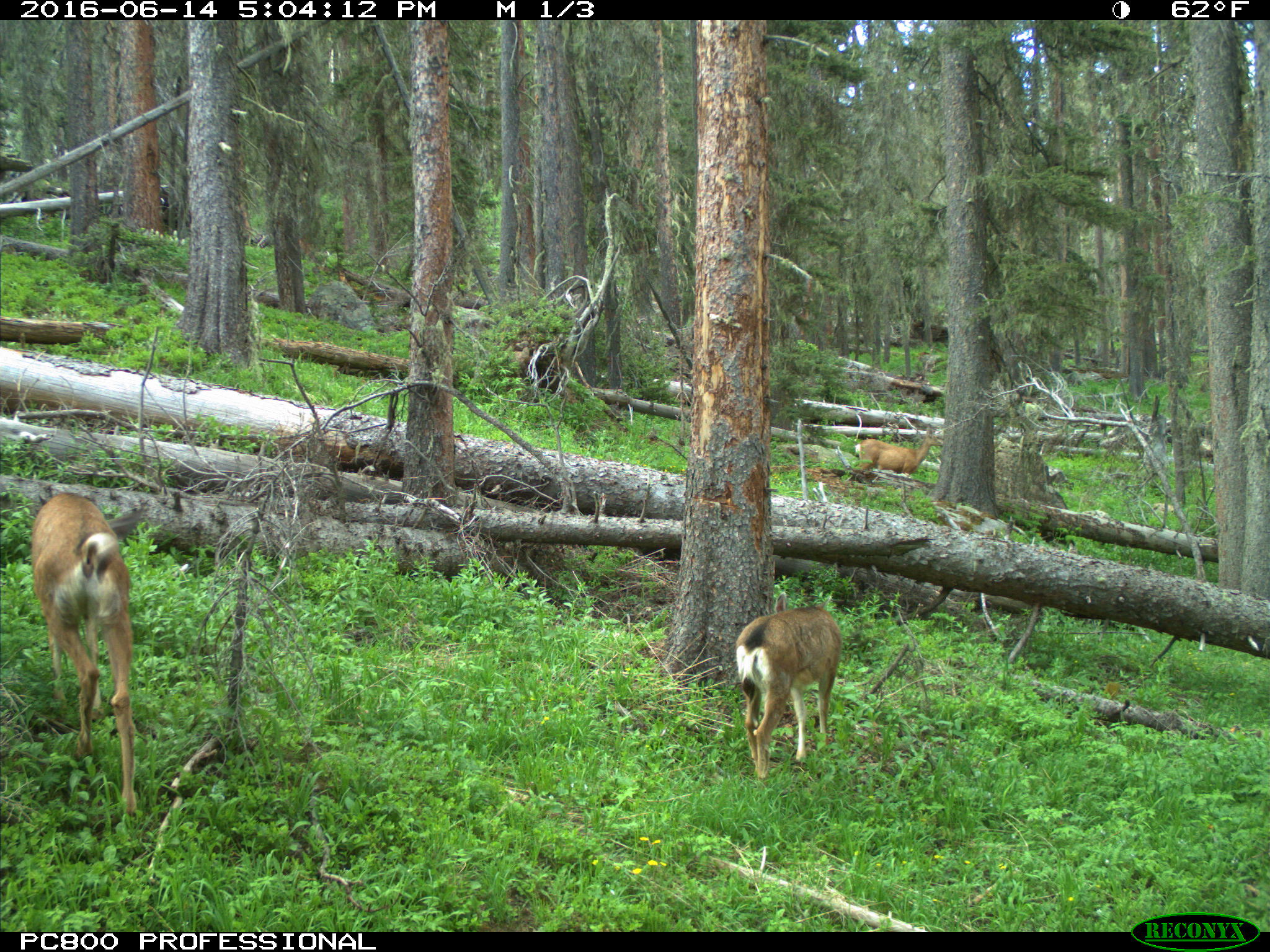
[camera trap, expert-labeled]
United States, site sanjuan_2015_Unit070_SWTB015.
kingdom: Animalia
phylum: Chordata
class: Mammalia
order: Artiodactyla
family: Cervidae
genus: Odocoileus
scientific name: Odocoileus hemionus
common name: mule deer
Odocoileus hemionus (mule deer).